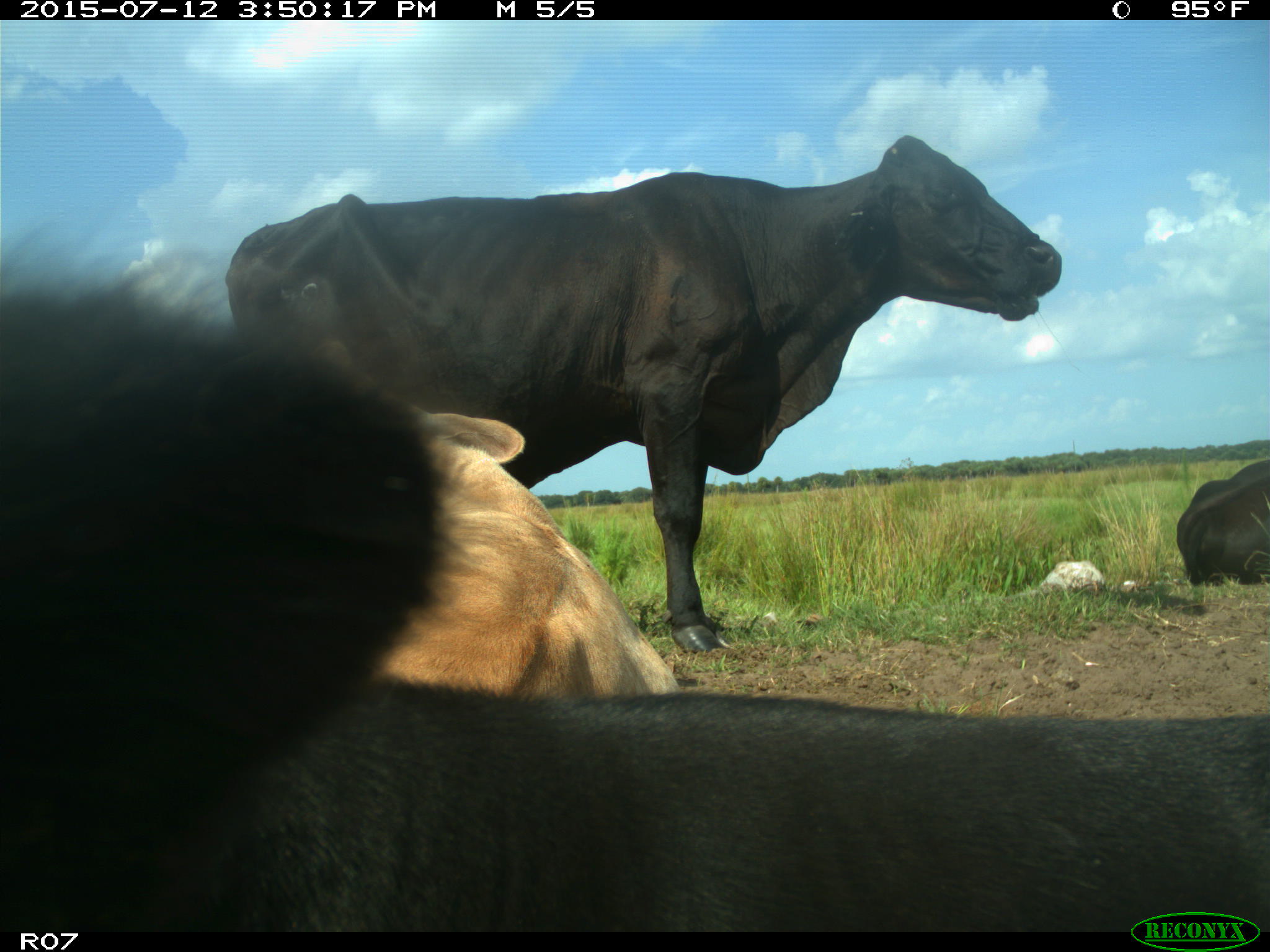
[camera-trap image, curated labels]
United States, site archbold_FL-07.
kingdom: Animalia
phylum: Chordata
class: Mammalia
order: Artiodactyla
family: Bovidae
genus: Bos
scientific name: Bos taurus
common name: domestic cow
Bos taurus (domestic cow).